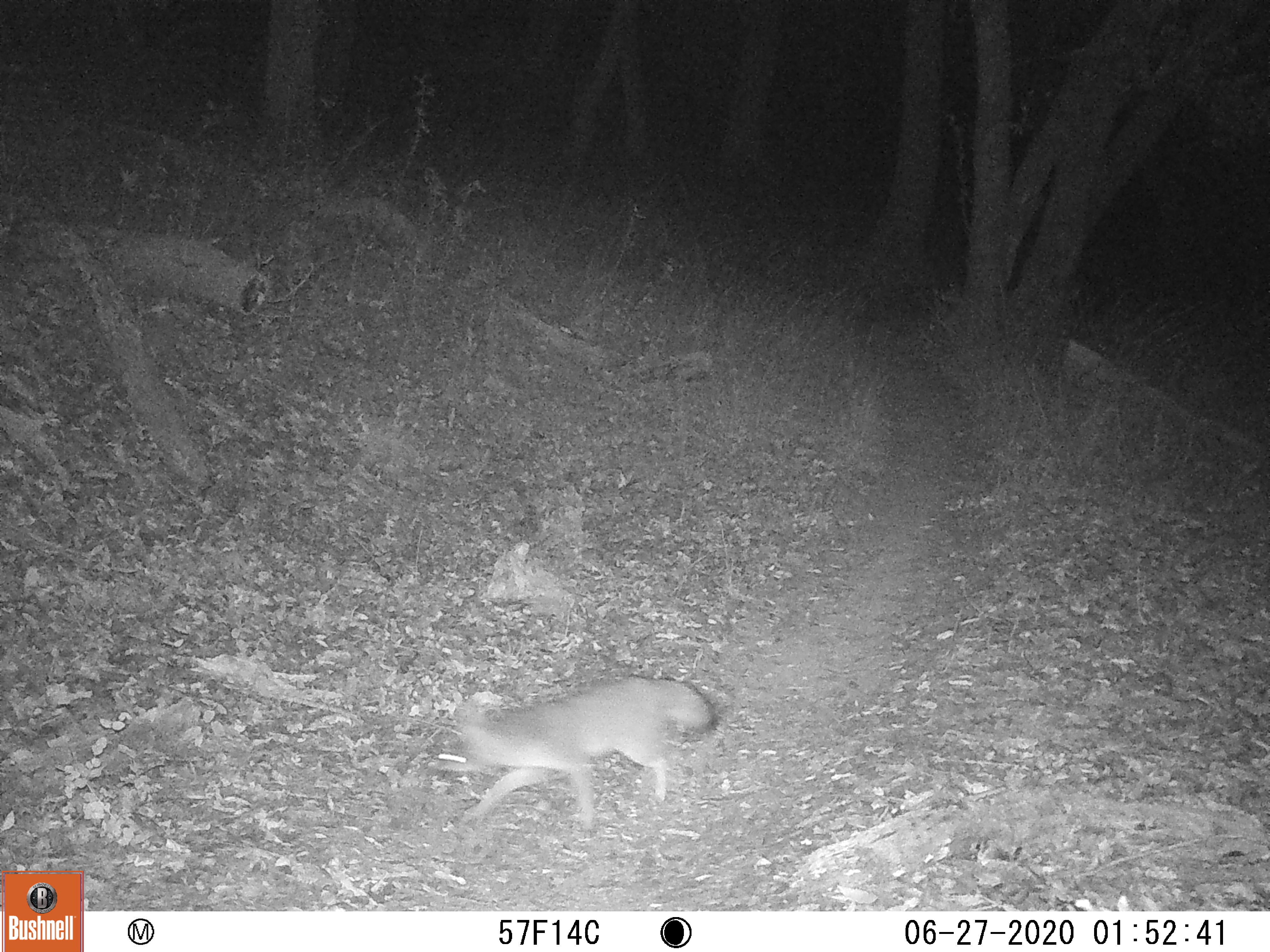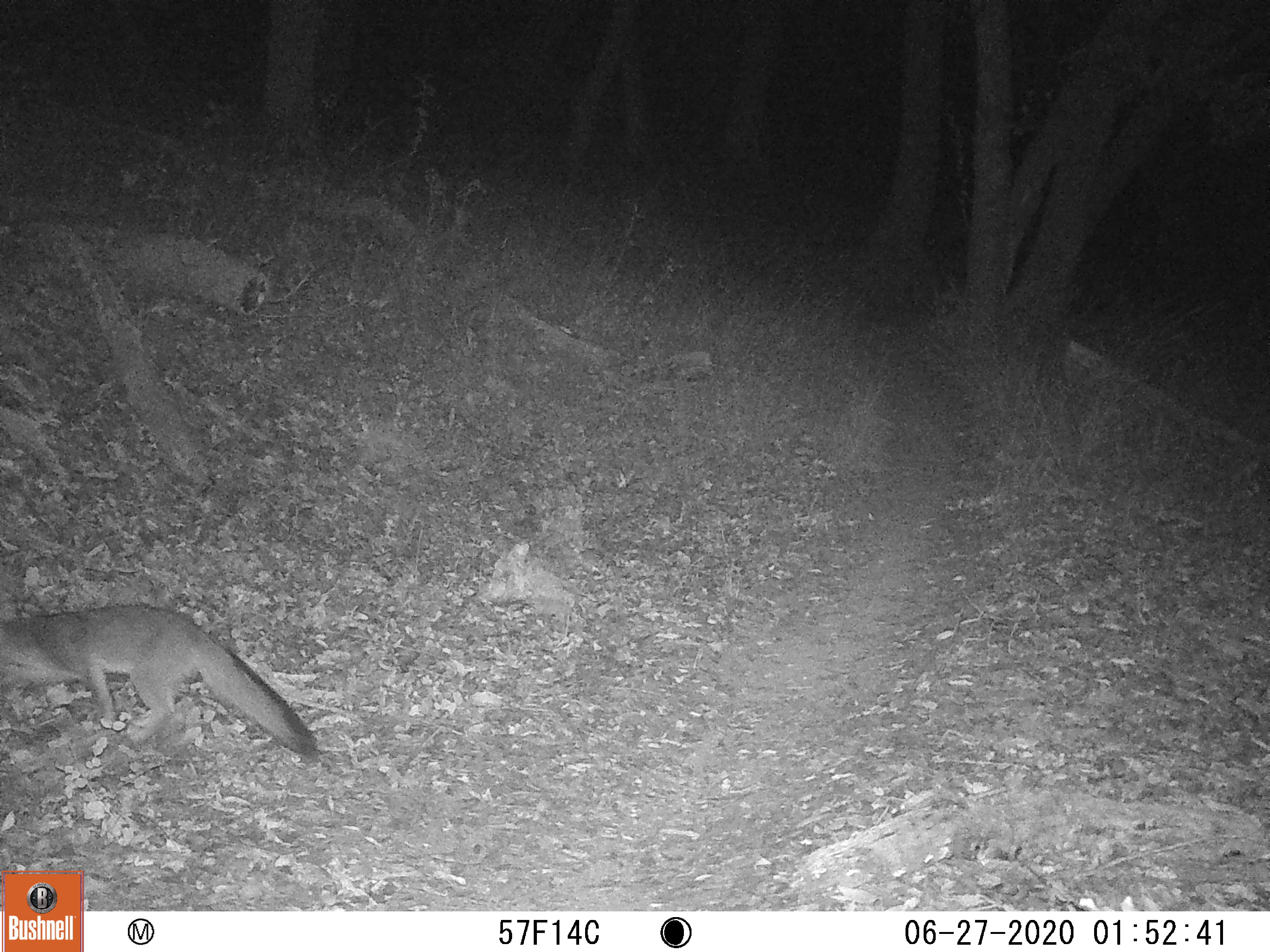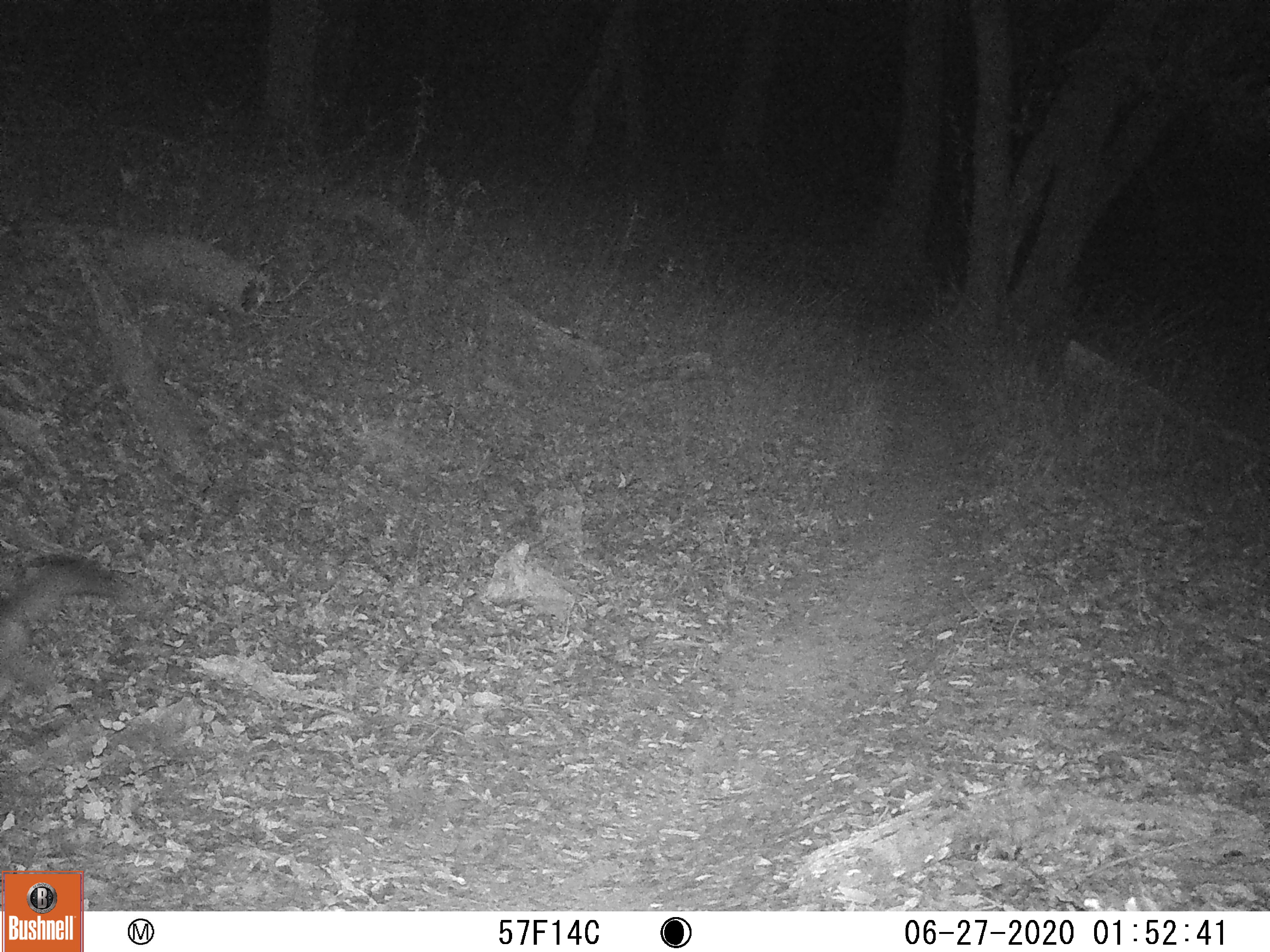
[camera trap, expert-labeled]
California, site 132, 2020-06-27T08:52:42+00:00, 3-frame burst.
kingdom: Animalia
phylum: Chordata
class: Mammalia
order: Carnivora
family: Canidae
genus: Urocyon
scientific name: Urocyon cinereoargenteus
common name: gray fox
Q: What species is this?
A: Gray fox (Urocyon cinereoargenteus).